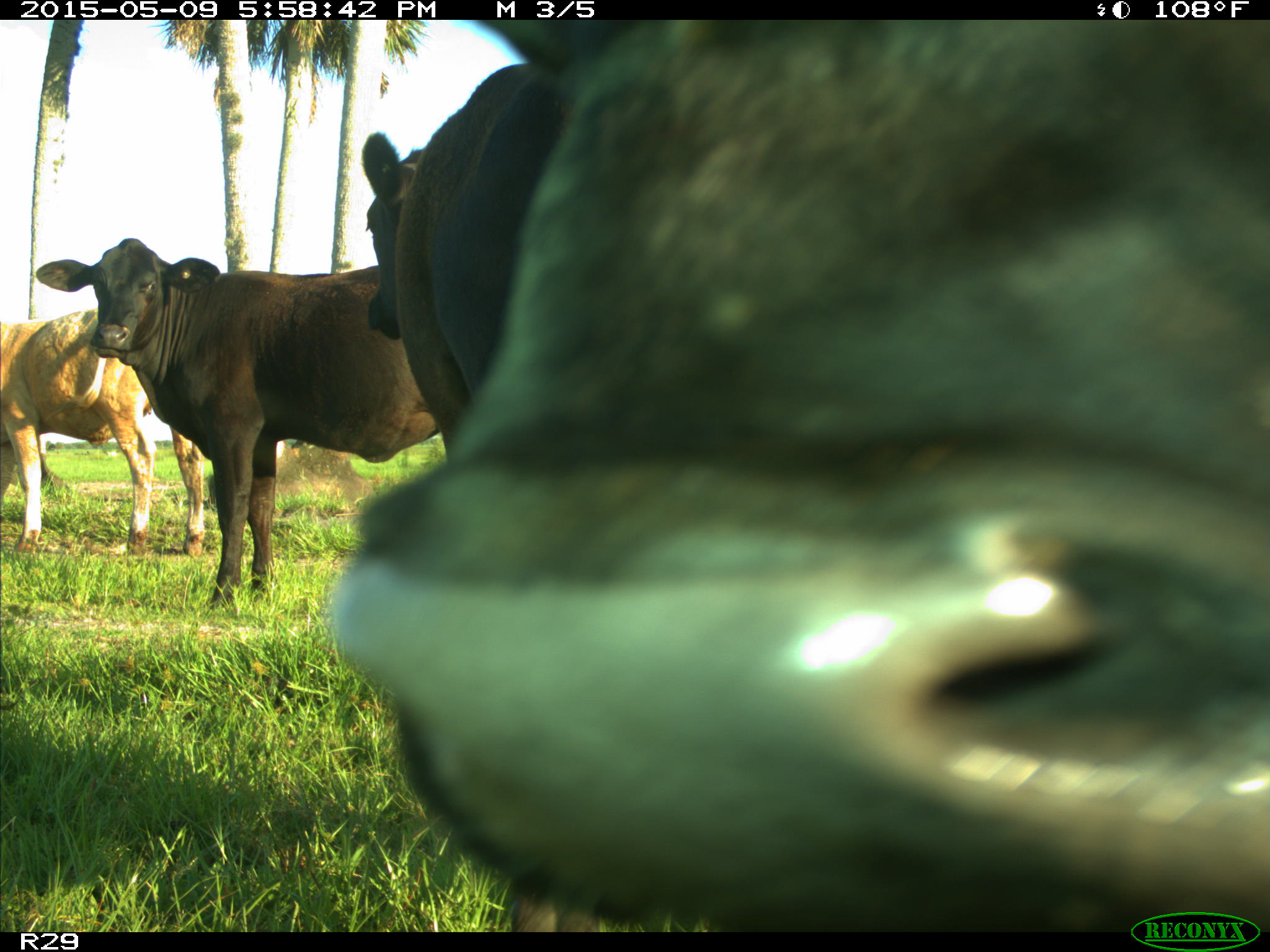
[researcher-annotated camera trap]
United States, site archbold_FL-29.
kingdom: Animalia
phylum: Chordata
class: Mammalia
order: Artiodactyla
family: Bovidae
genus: Bos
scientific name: Bos taurus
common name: domestic cow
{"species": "Bos taurus (domestic cow)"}